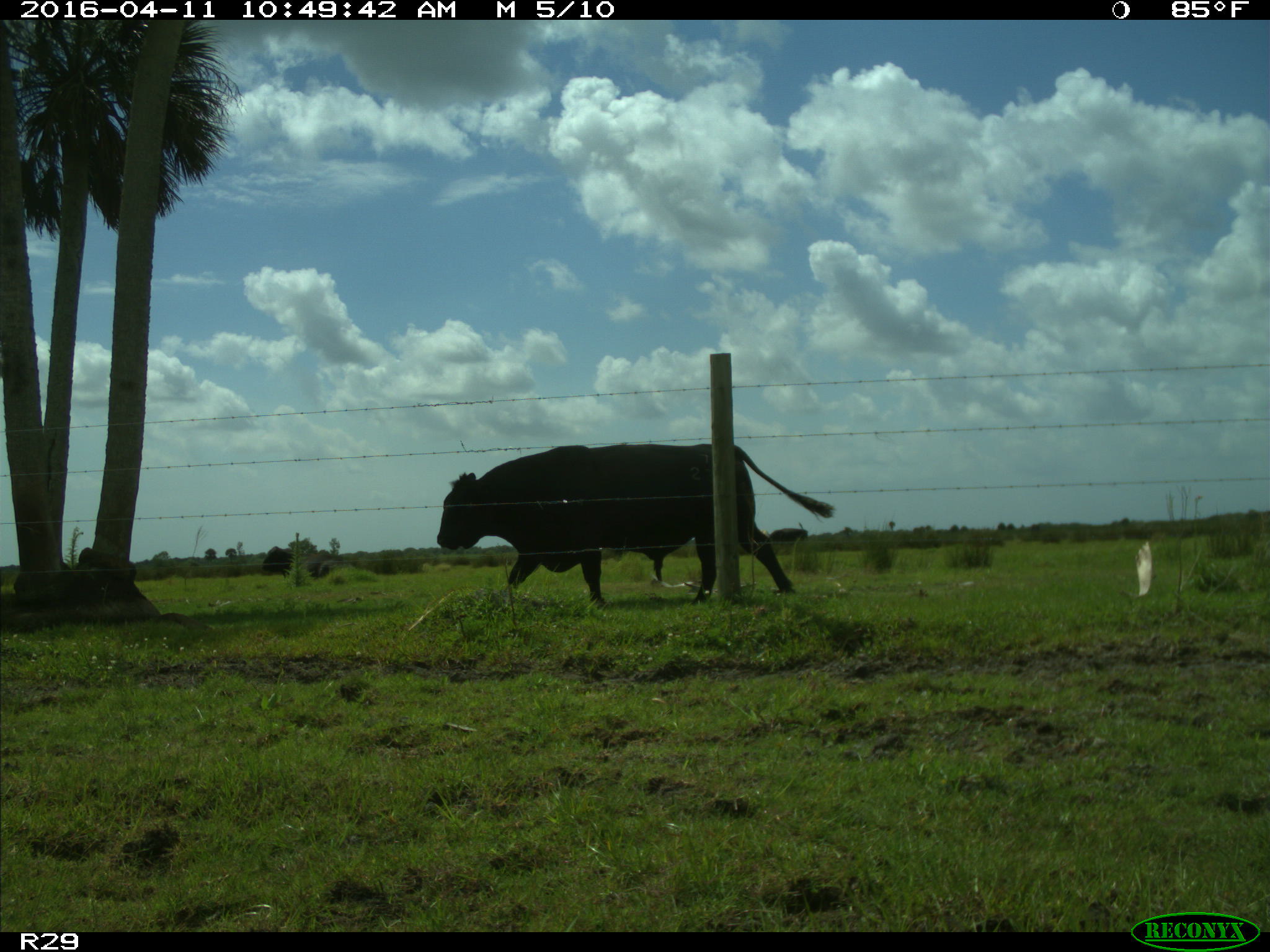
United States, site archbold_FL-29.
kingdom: Animalia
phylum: Chordata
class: Mammalia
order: Artiodactyla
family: Bovidae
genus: Bos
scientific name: Bos taurus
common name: domestic cow